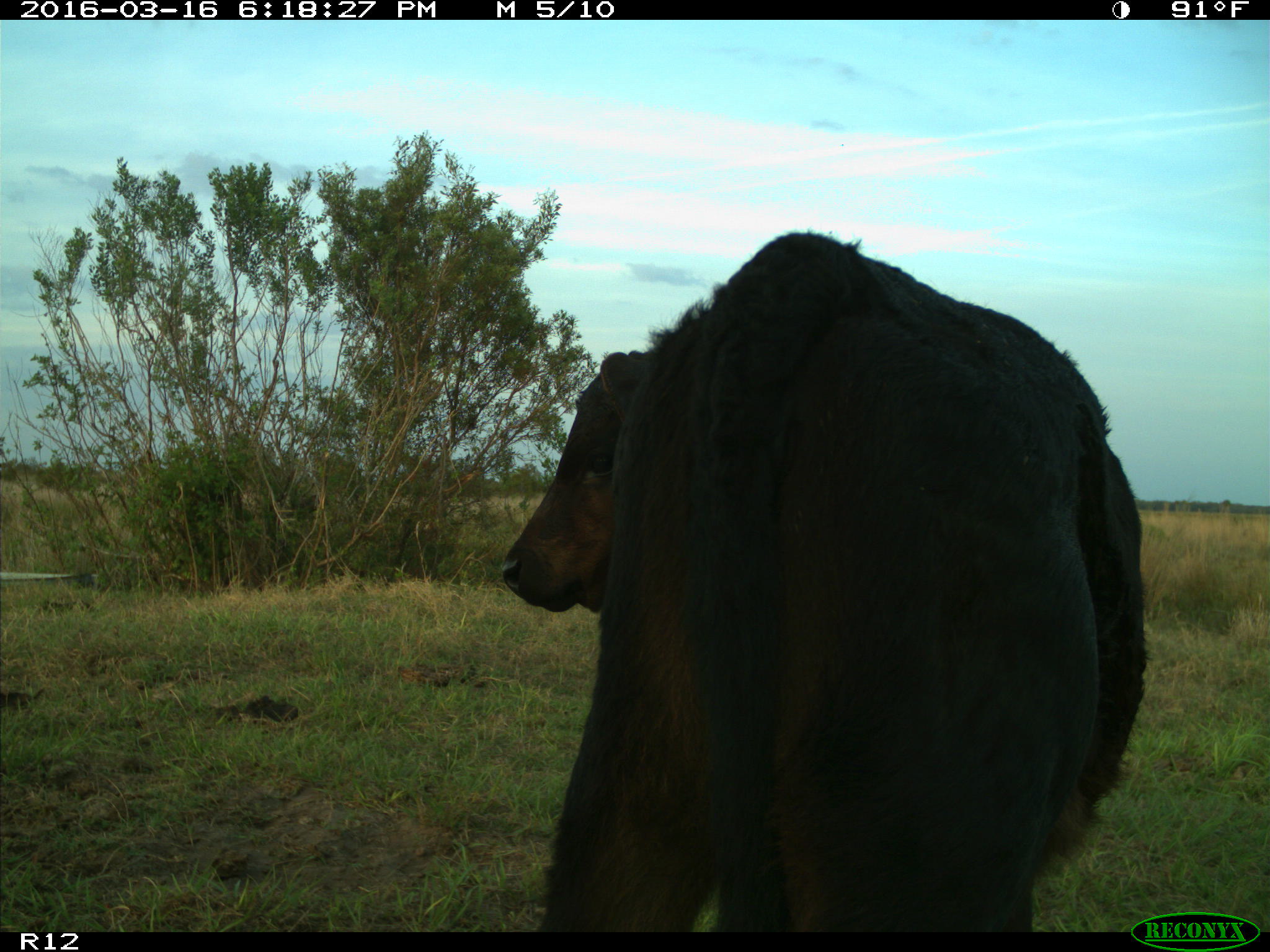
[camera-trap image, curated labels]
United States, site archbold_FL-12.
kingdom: Animalia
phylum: Chordata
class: Mammalia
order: Artiodactyla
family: Bovidae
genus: Bos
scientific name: Bos taurus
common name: domestic cow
Bos taurus (domestic cow).